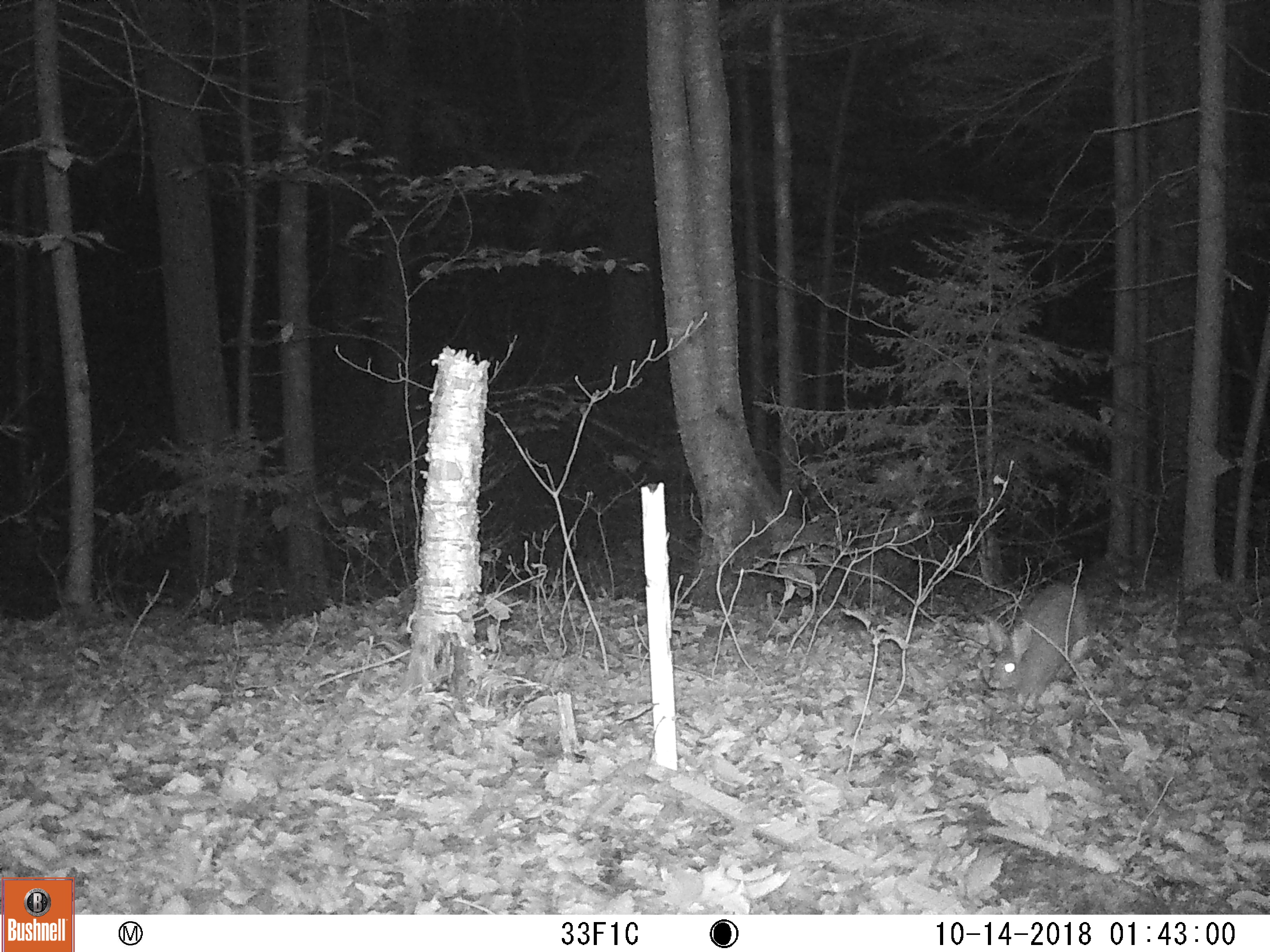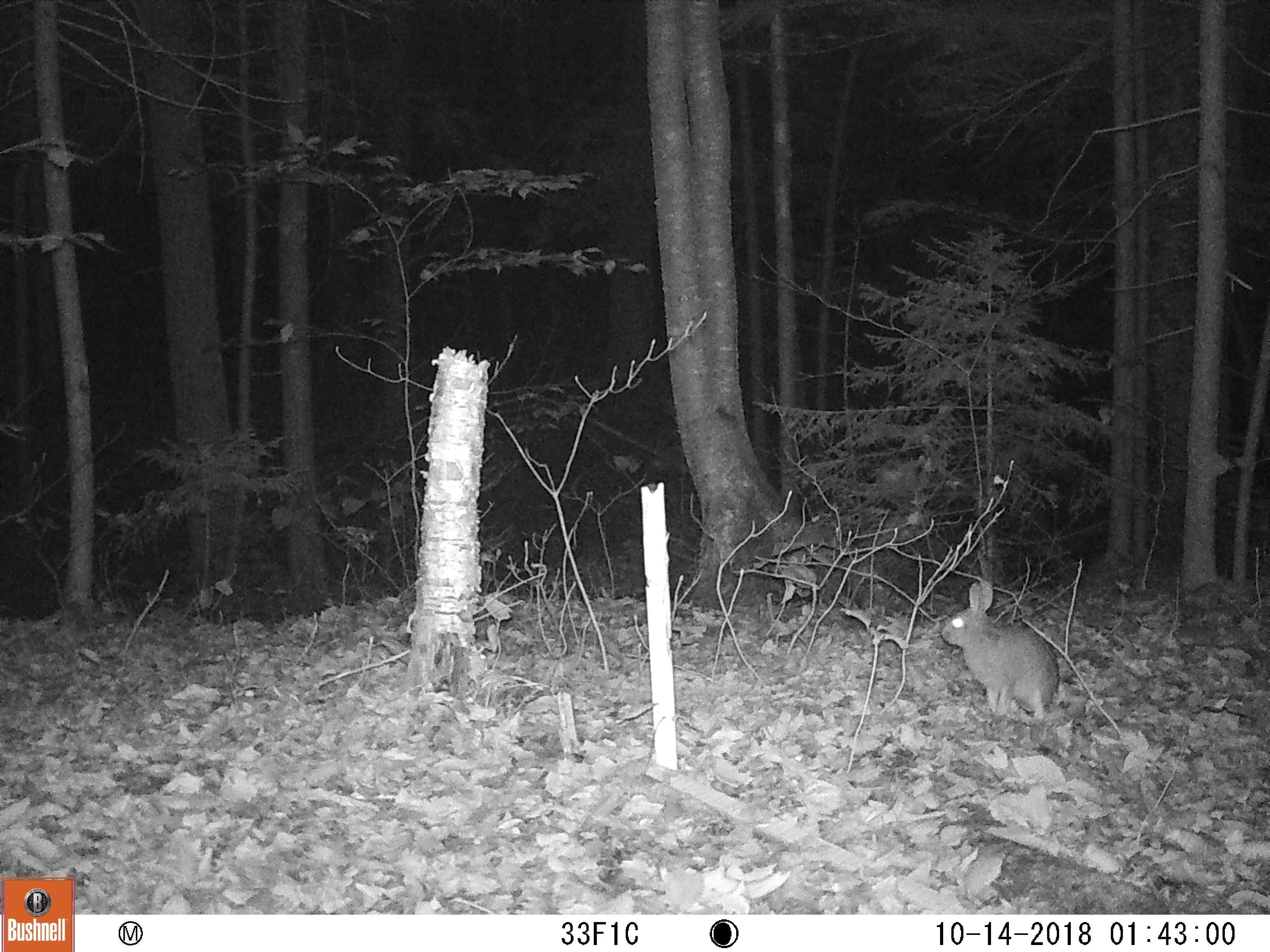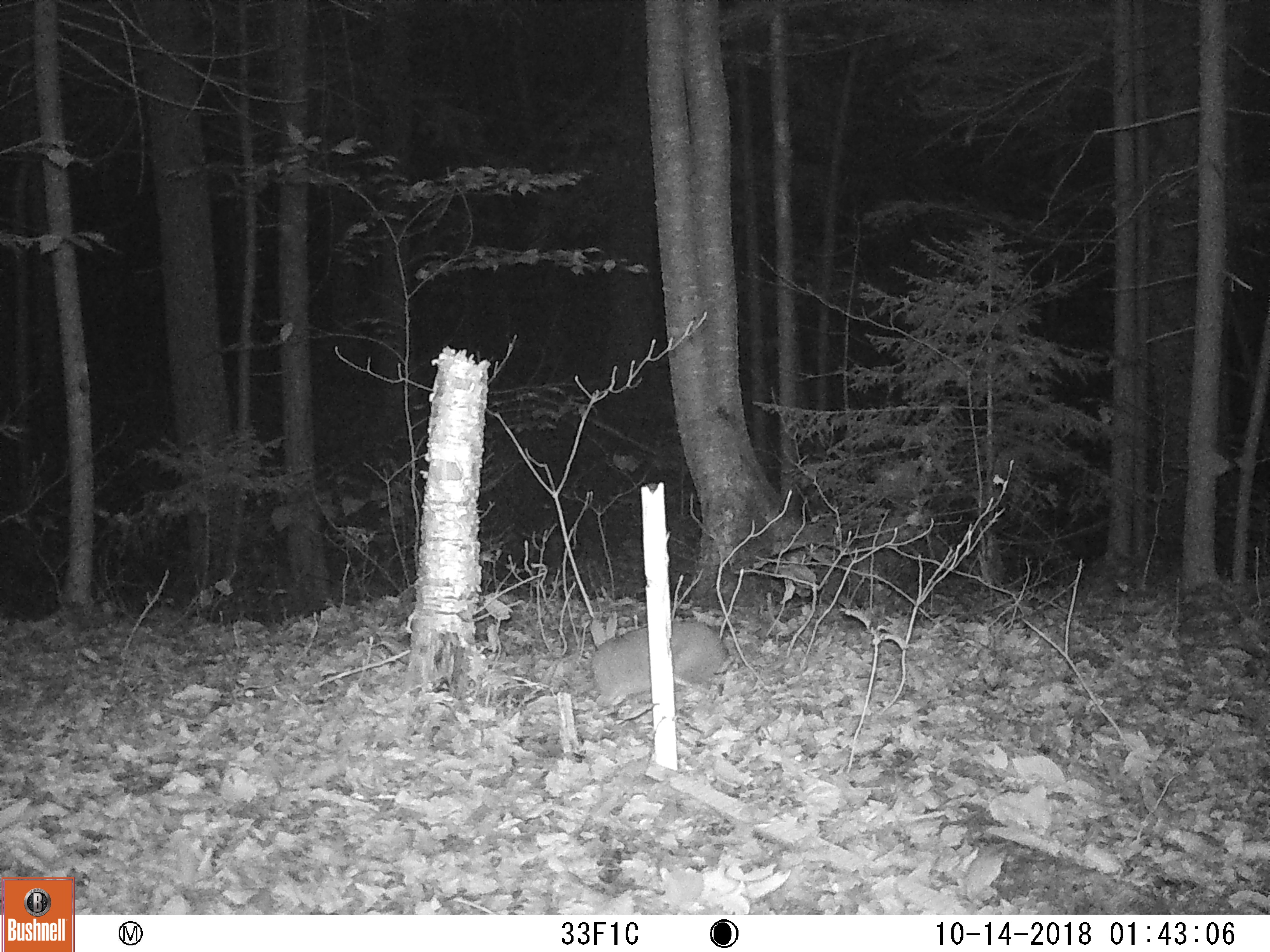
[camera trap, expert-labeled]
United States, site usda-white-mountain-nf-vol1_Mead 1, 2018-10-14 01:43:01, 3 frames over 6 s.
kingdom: Animalia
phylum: Chordata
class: Mammalia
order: Lagomorpha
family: Leporidae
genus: Lepus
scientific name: Lepus americanus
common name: snowshoe hare